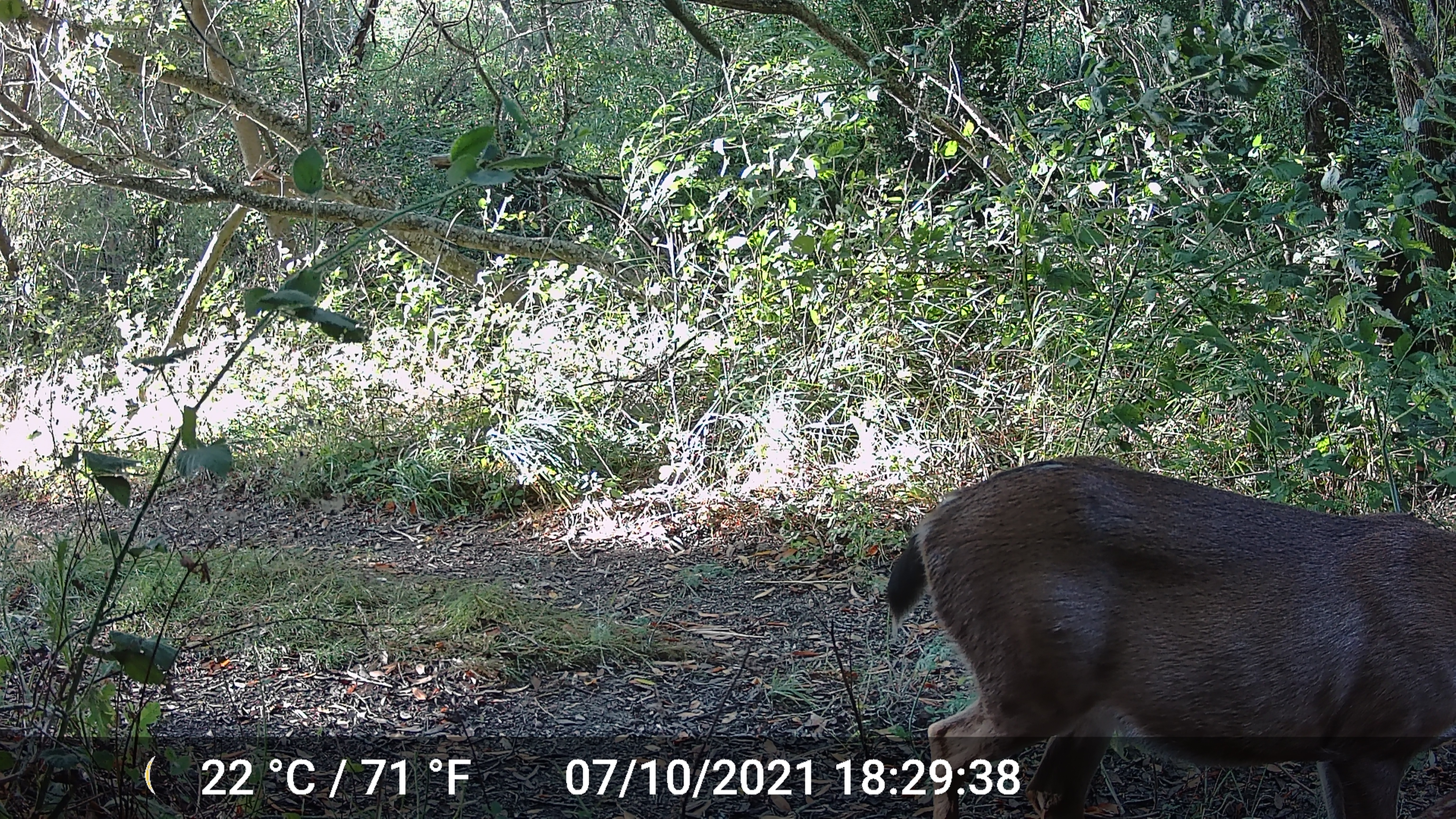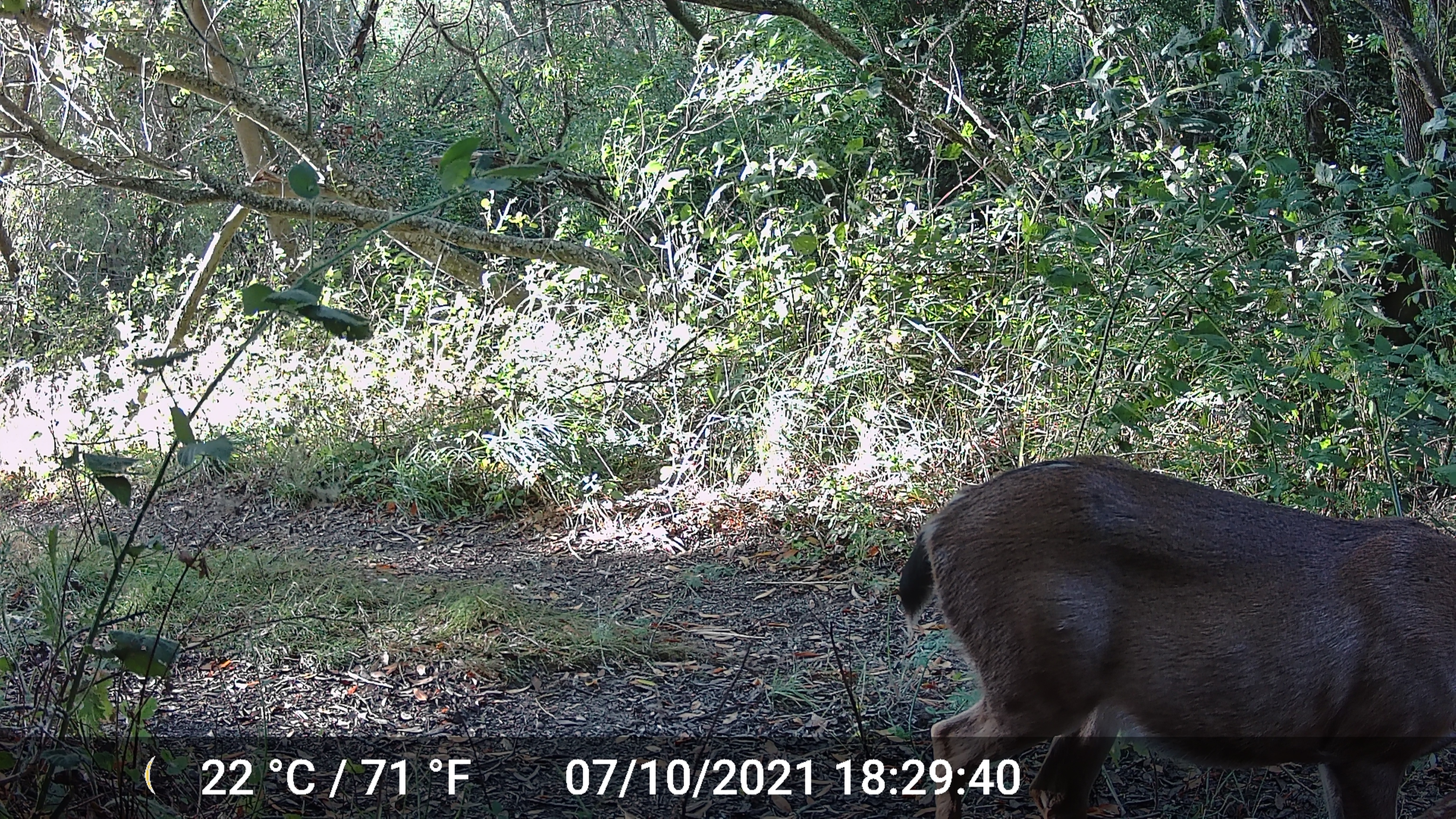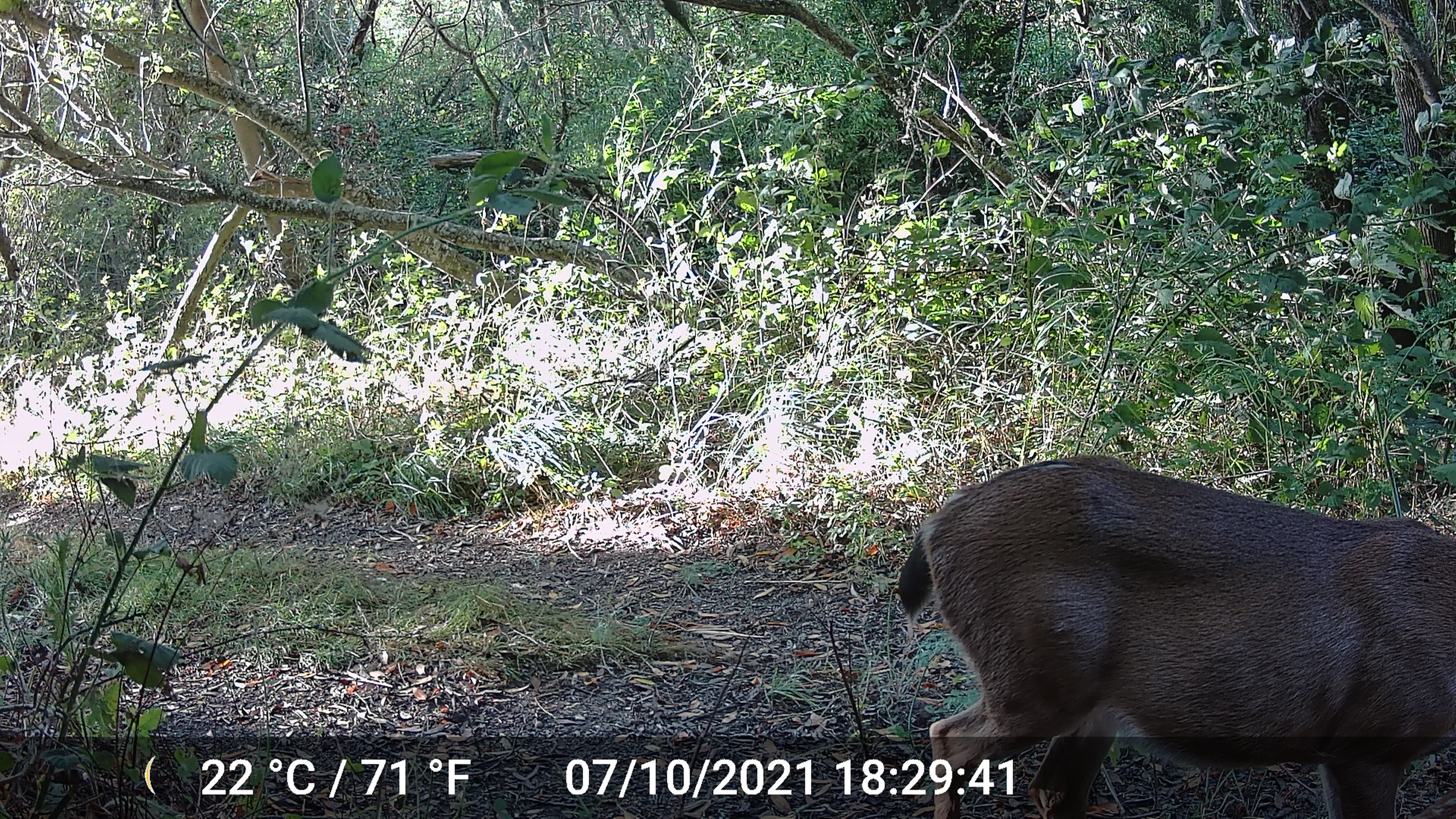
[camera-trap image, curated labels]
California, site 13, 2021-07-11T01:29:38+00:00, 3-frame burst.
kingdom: Animalia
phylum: Chordata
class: Mammalia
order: Artiodactyla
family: Cervidae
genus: Odocoileus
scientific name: Odocoileus hemionus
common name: mule deer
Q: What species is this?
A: Mule deer (Odocoileus hemionus).